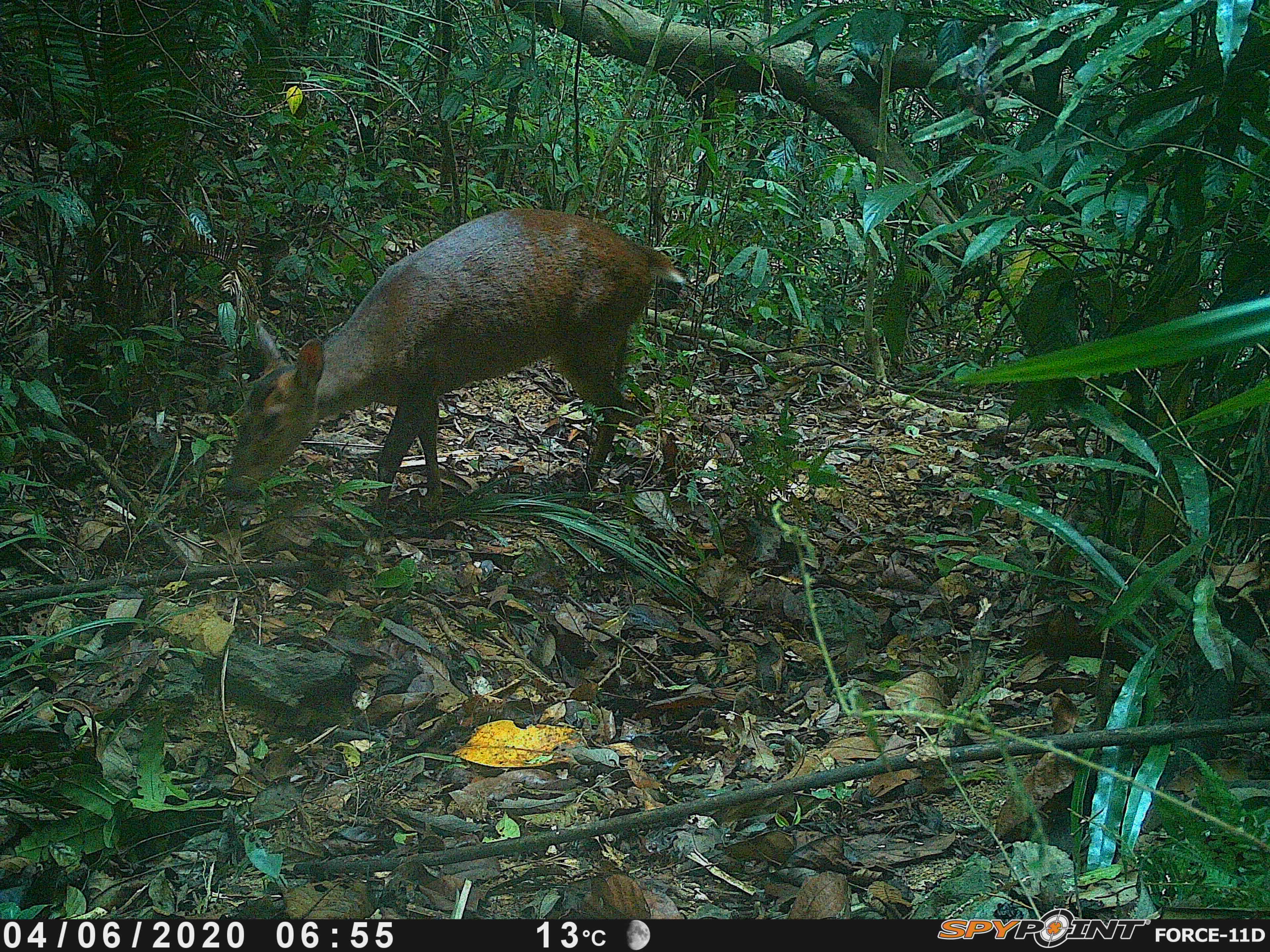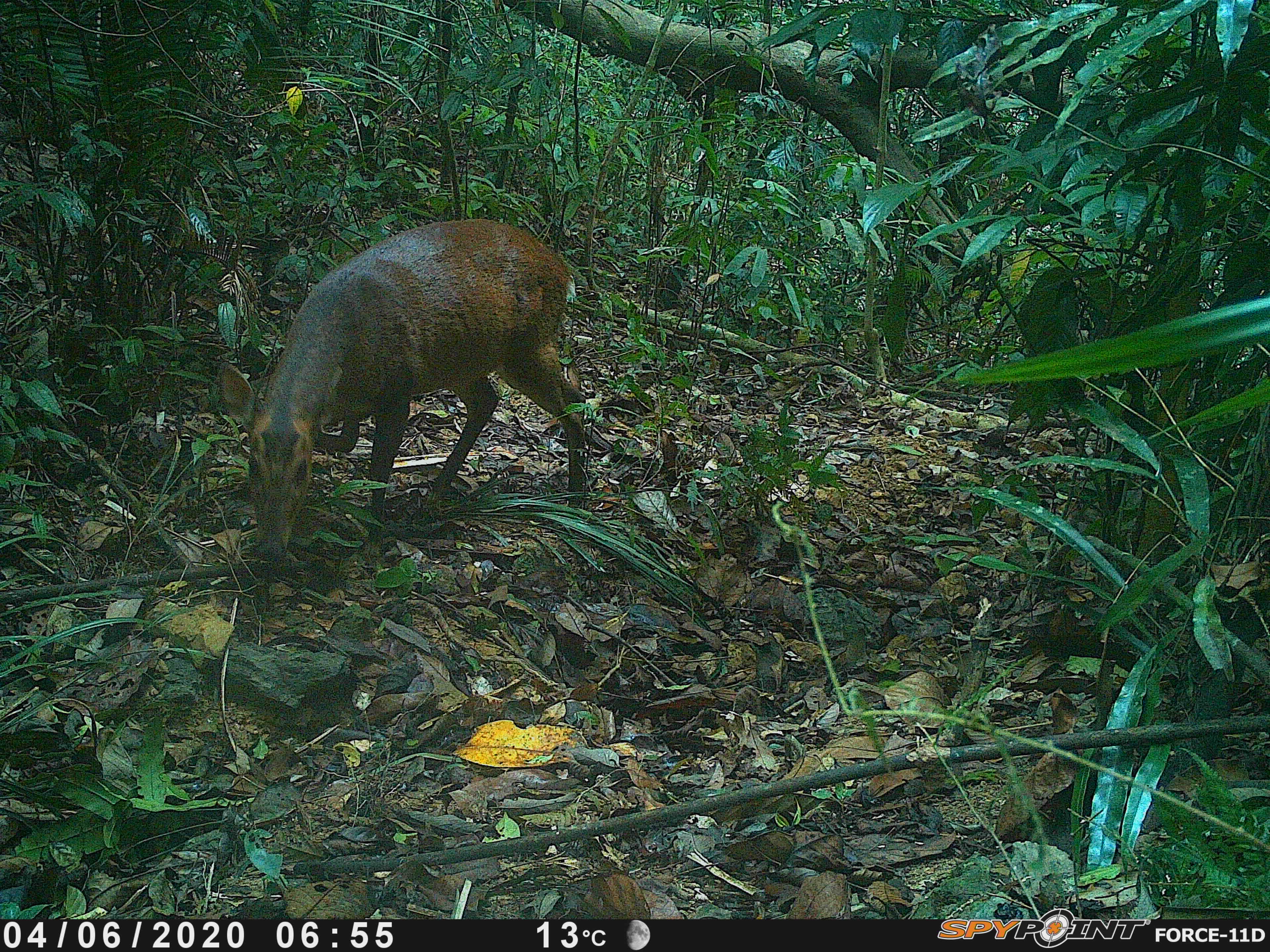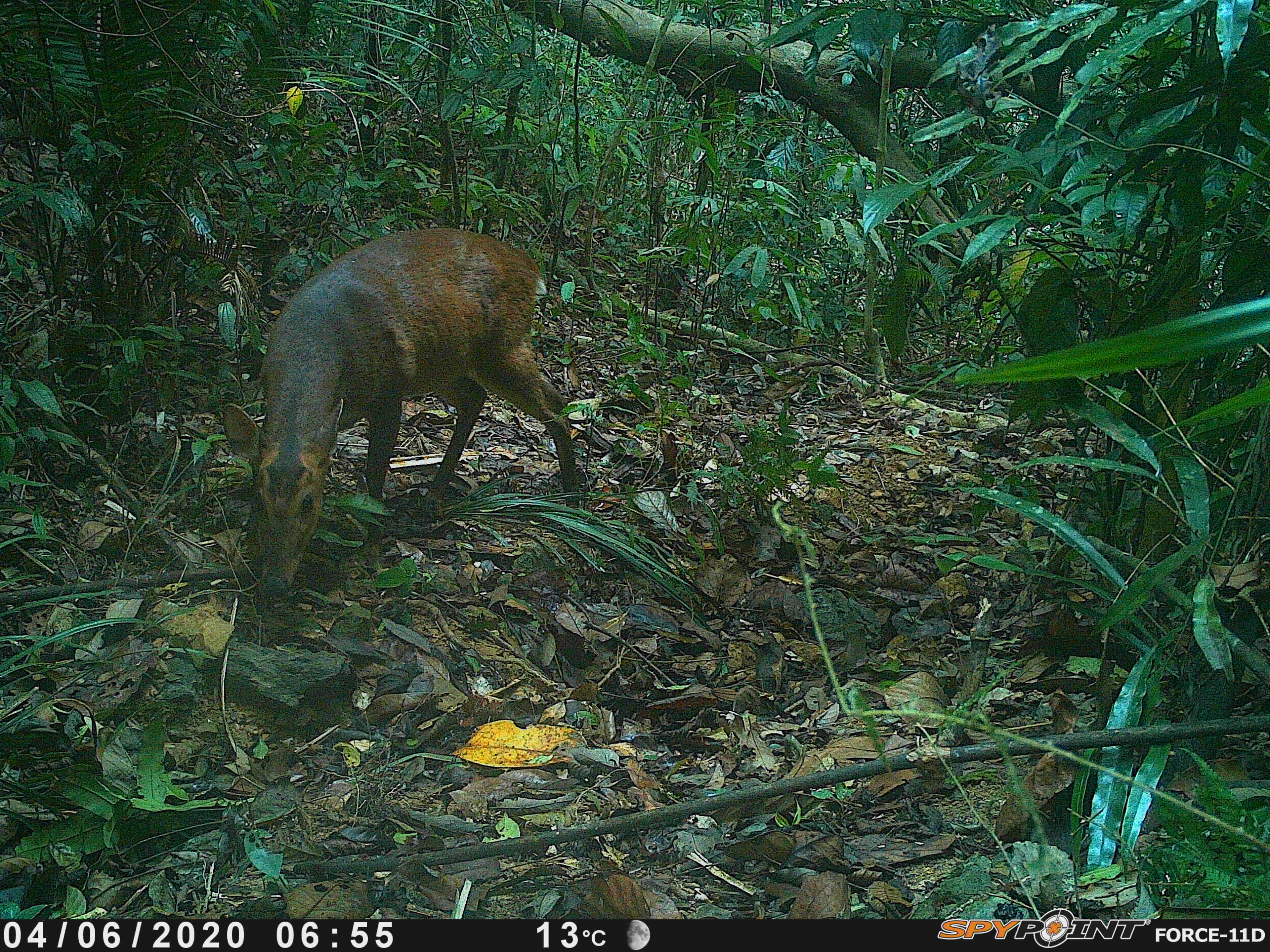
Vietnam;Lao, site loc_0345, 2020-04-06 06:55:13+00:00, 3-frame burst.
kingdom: Animalia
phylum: Chordata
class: Mammalia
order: Artiodactyla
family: Cervidae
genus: Muntiacus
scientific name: Muntiacus vuquangensis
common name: large-antlered muntjac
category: large antlered muntjac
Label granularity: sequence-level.